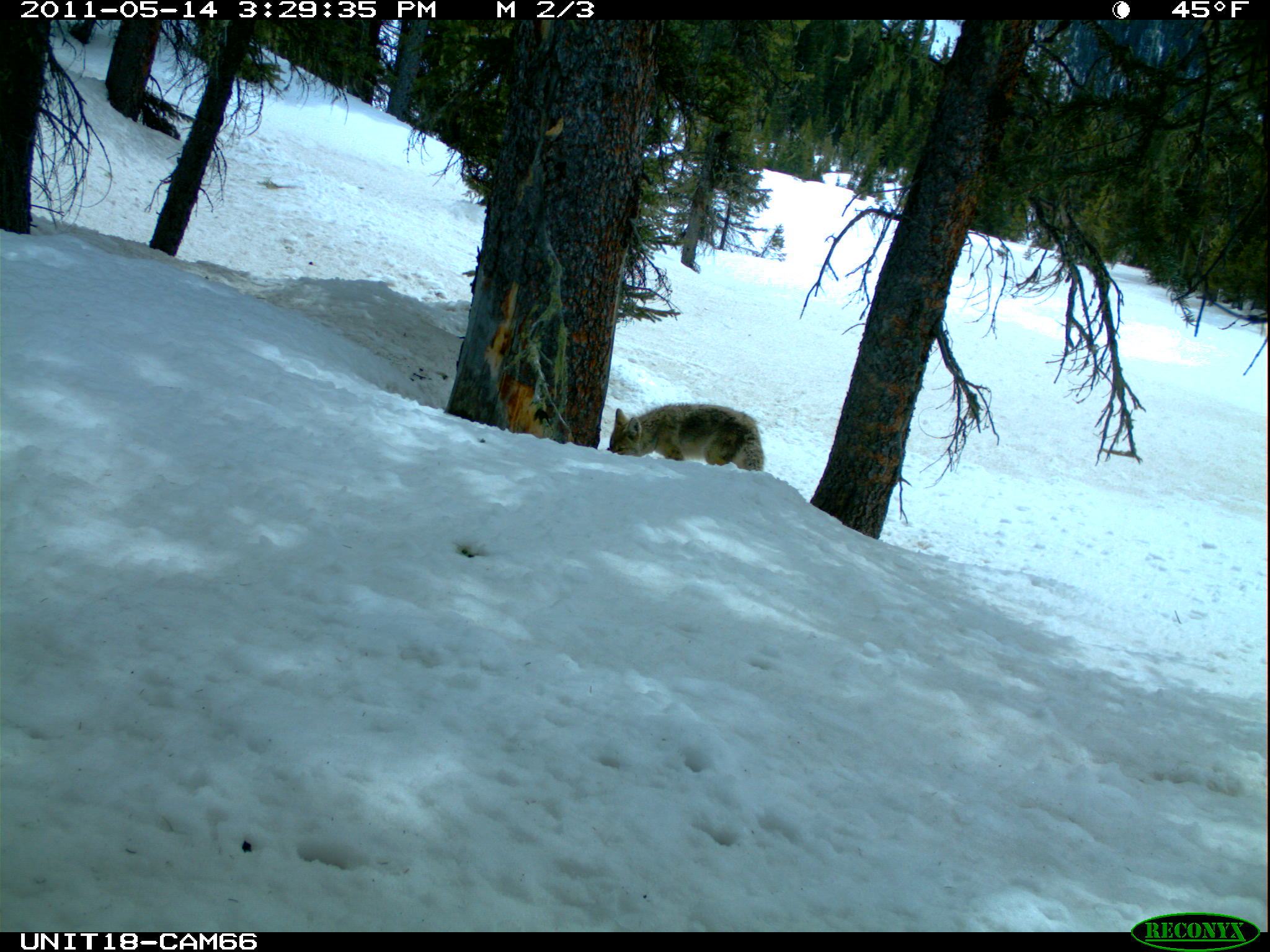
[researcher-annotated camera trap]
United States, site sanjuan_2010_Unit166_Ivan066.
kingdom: Animalia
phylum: Chordata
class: Mammalia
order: Carnivora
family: Canidae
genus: Canis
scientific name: Canis latrans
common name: coyote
Canis latrans (coyote).